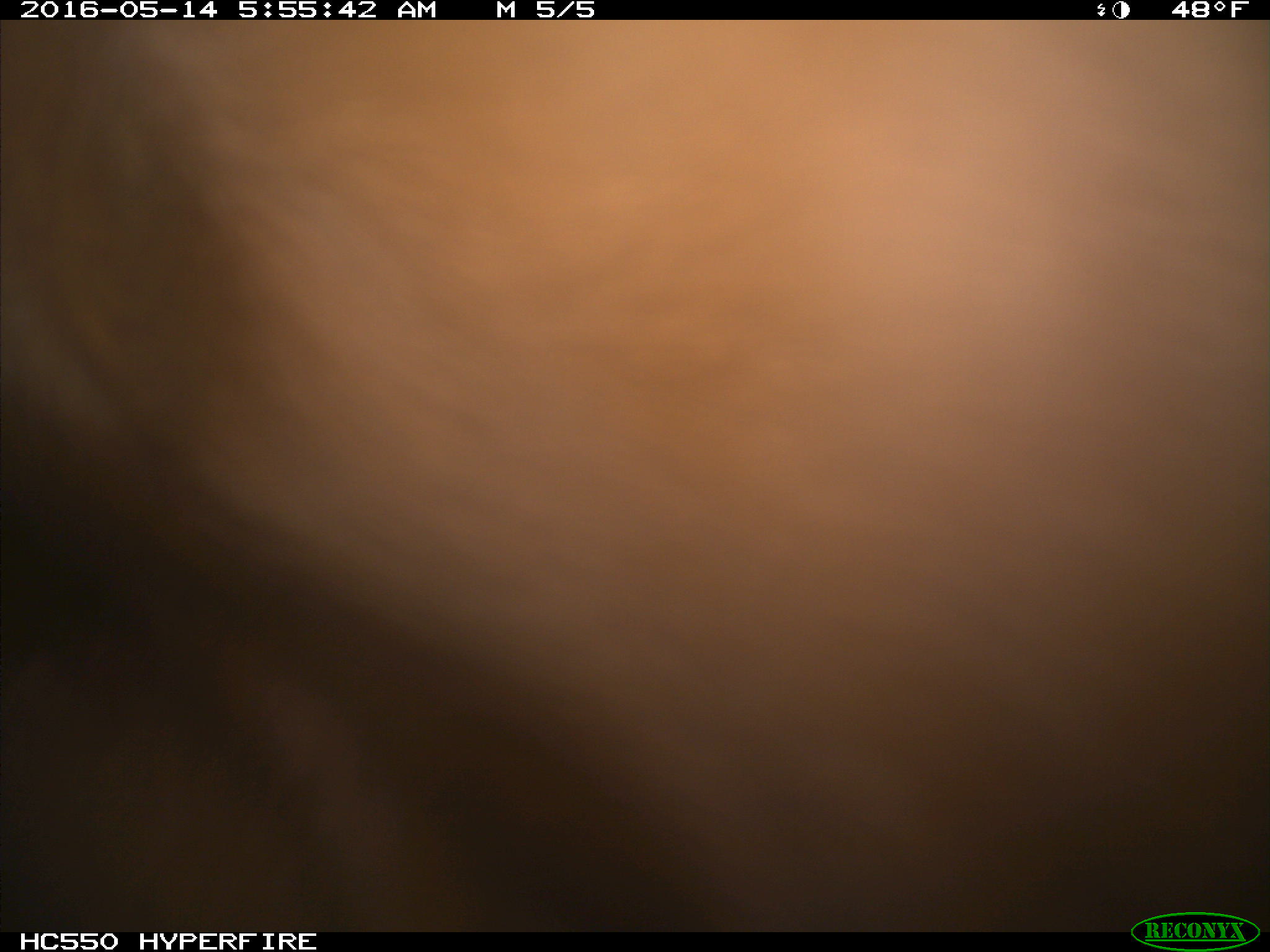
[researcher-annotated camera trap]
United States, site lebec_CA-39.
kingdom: Animalia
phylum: Chordata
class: Mammalia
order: Artiodactyla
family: Bovidae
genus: Bos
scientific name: Bos taurus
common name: domestic cow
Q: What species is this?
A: Bos taurus (domestic cow).